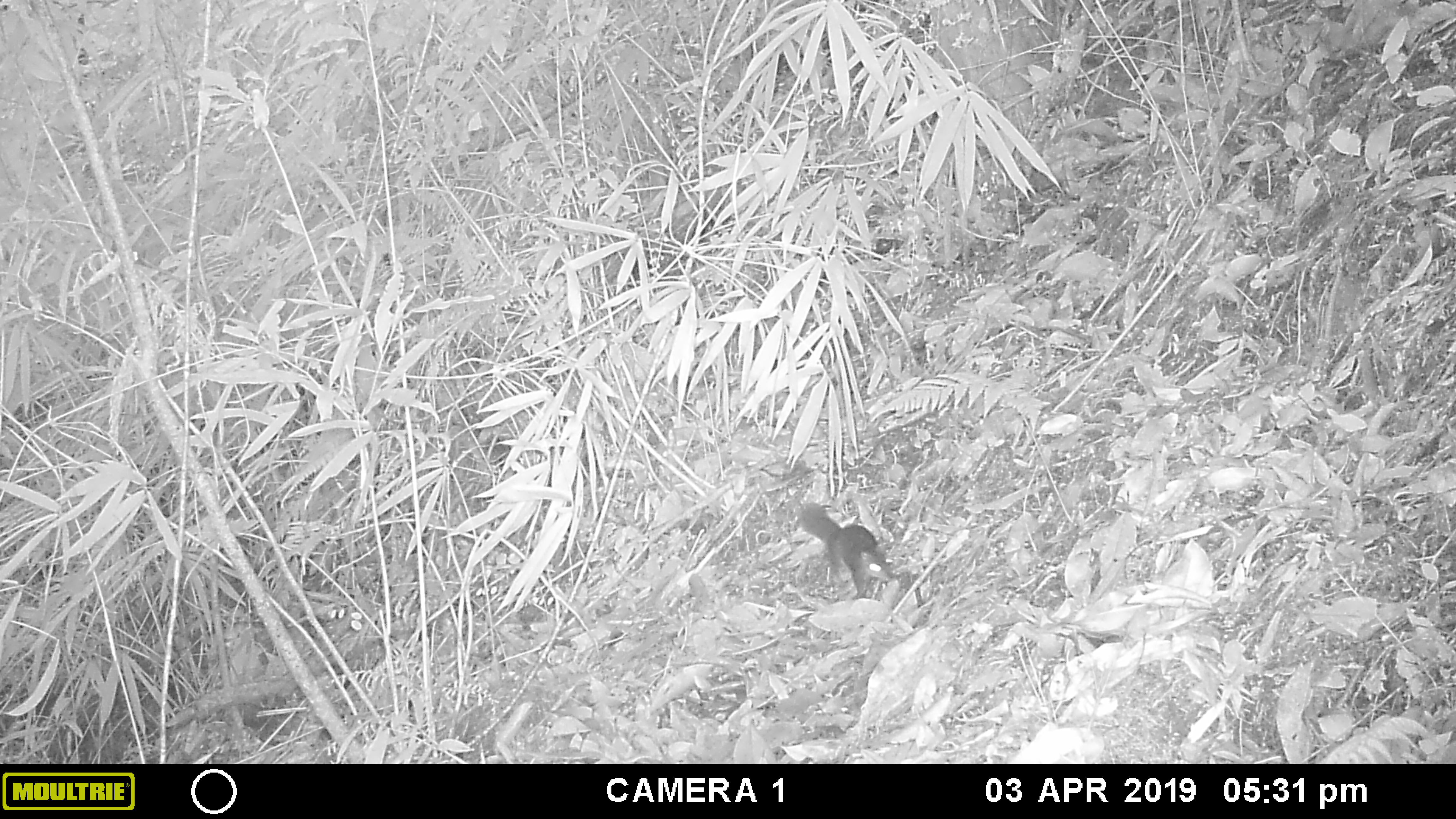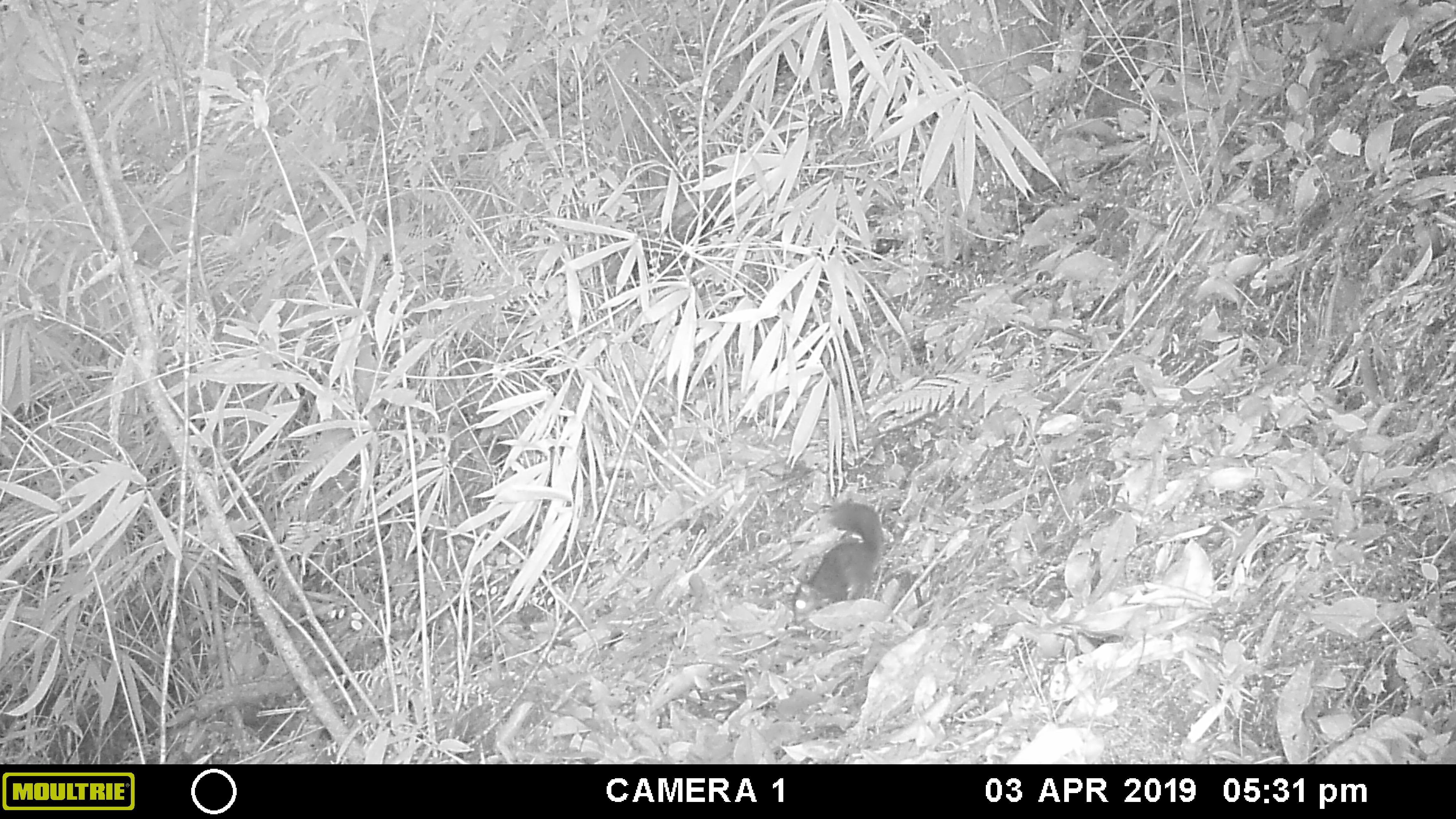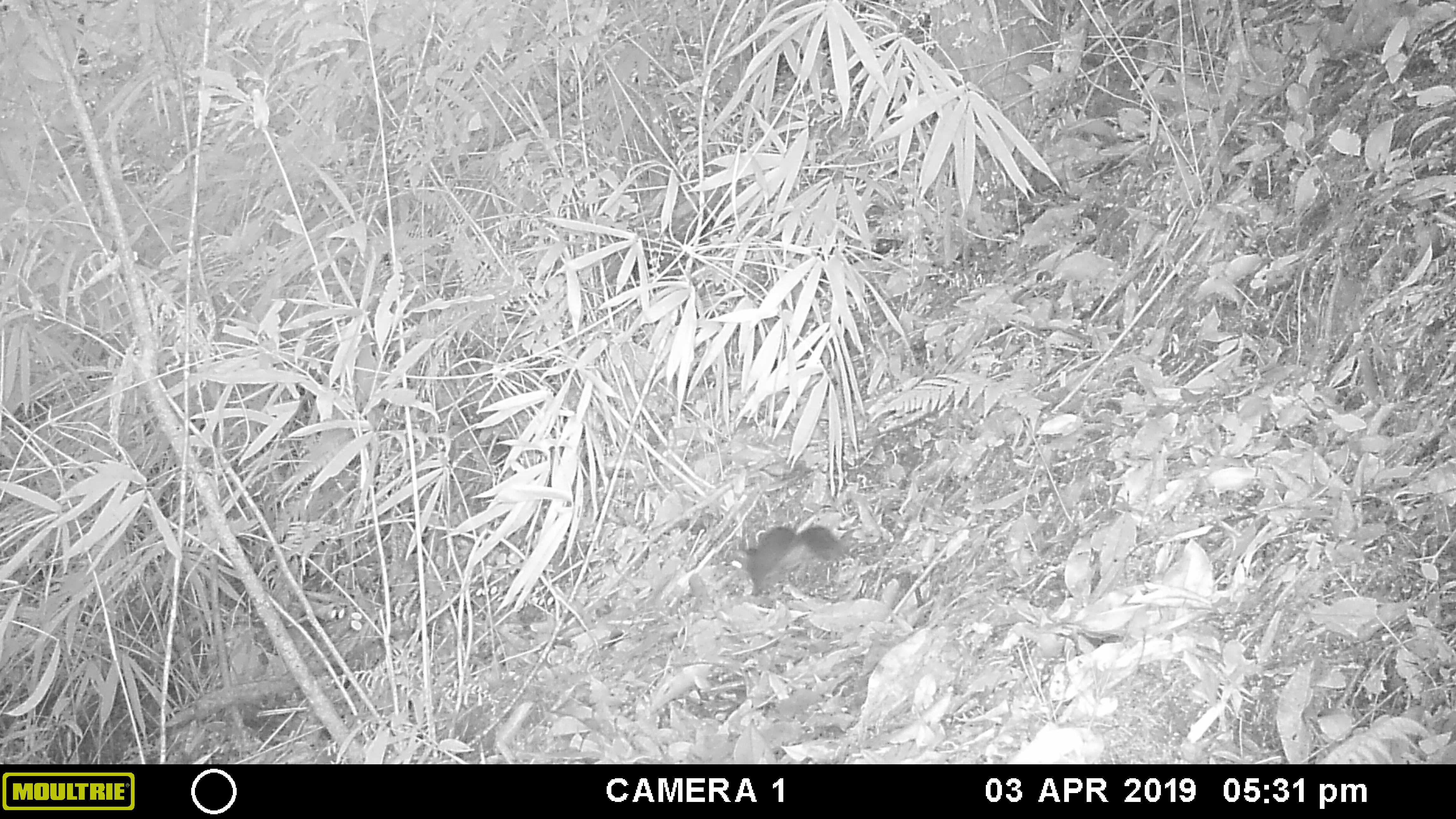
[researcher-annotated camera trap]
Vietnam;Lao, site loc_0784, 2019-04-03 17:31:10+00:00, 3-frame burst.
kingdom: Animalia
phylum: Chordata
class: Mammalia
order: Rodentia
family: Sciuridae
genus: Dremomys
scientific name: Dremomys rufigenis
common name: red-cheeked squirrel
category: red cheeked squirrel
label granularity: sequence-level